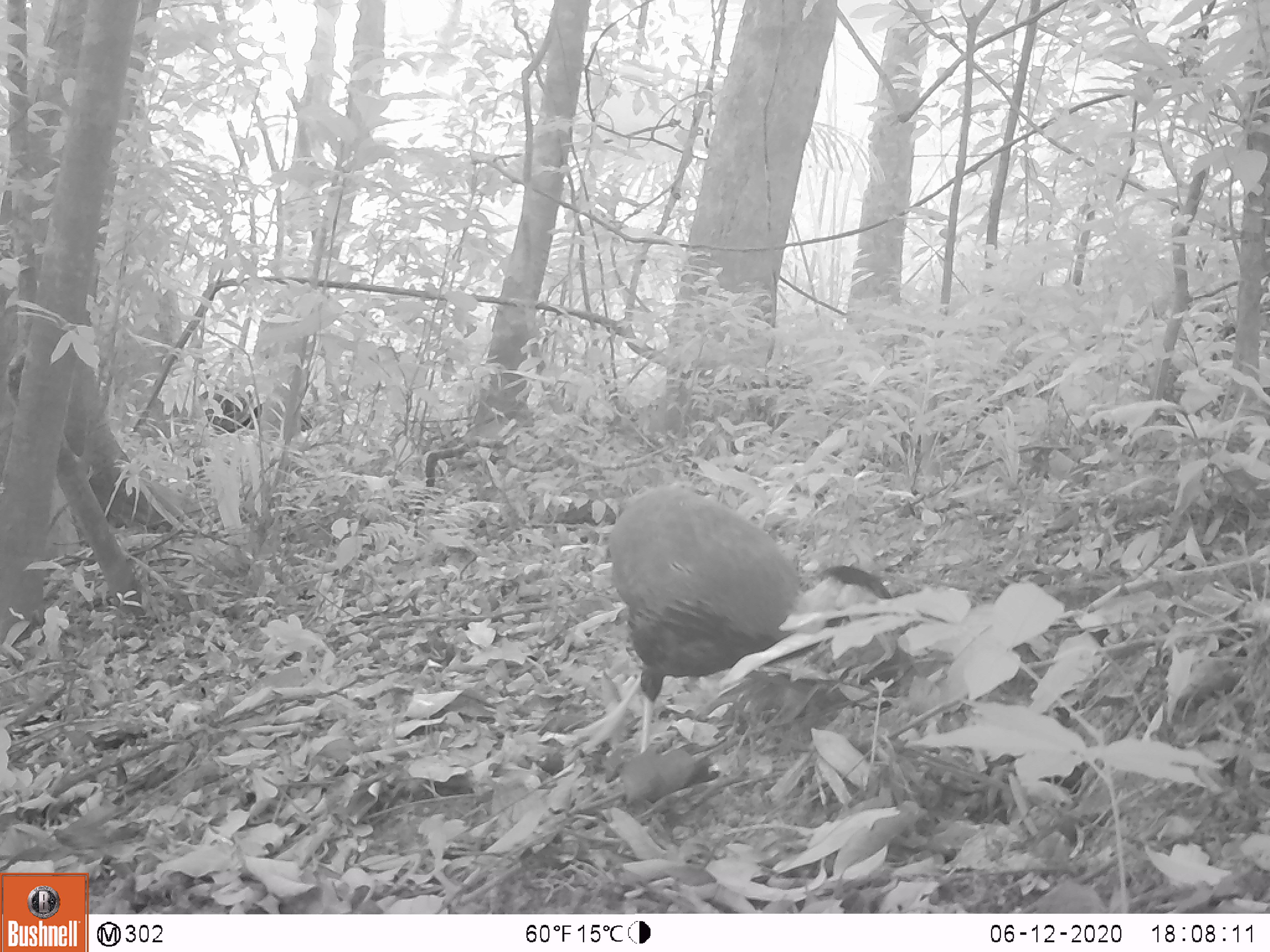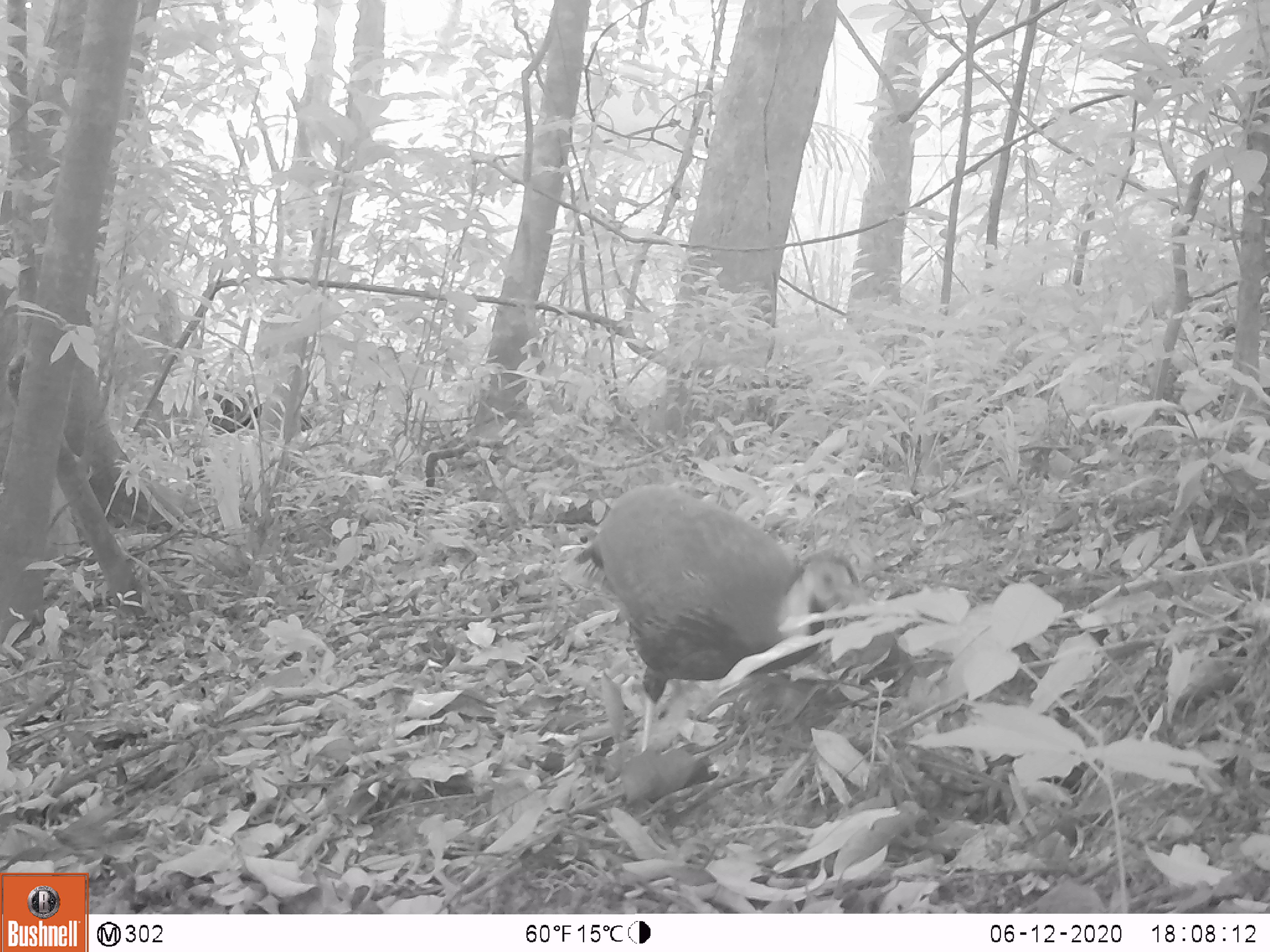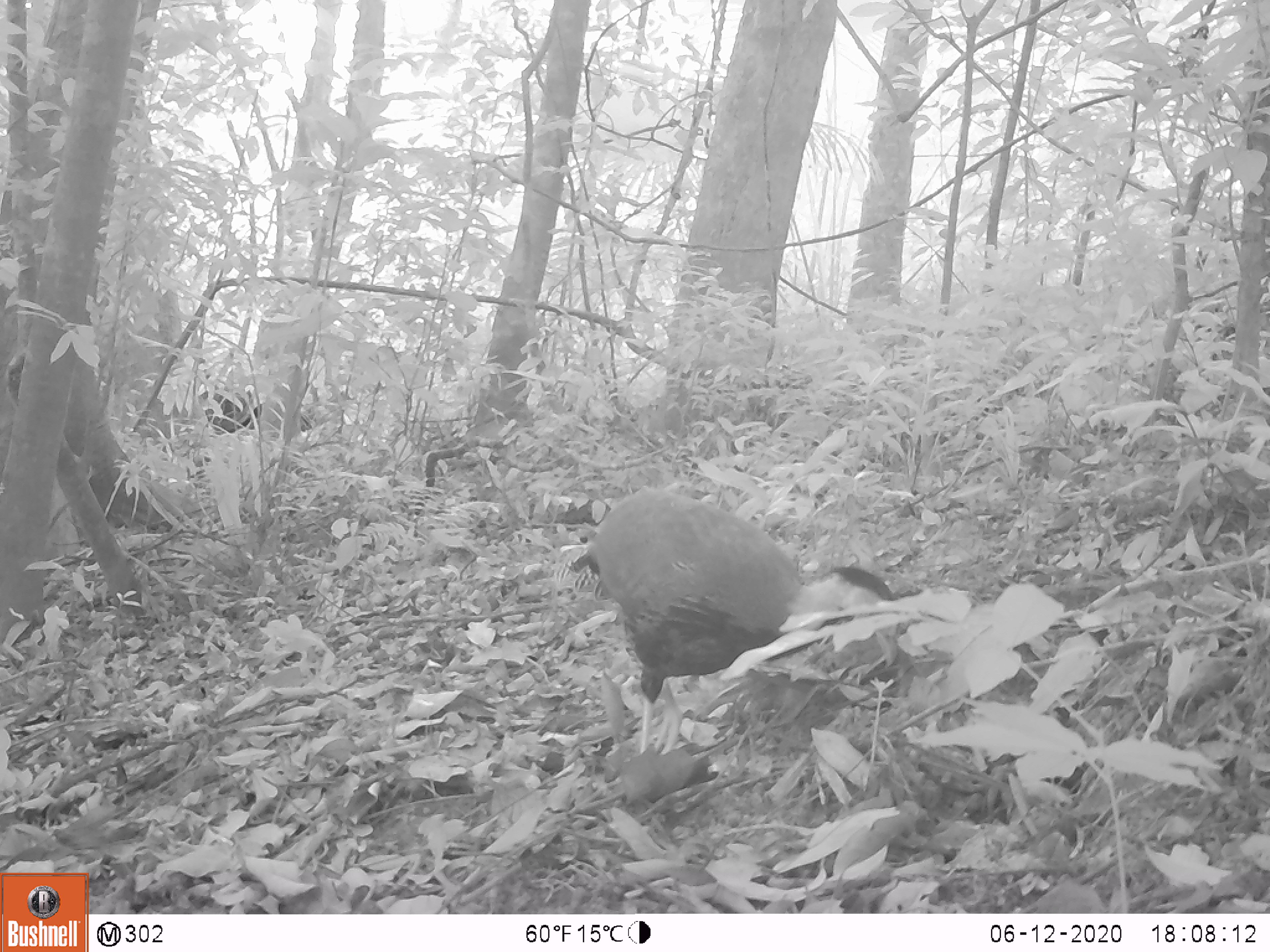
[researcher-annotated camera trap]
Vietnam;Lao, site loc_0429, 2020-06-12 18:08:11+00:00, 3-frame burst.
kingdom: Animalia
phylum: Chordata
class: Aves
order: Galliformes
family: Phasianidae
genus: Lophura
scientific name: Lophura nycthemera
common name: silver pheasant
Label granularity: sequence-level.